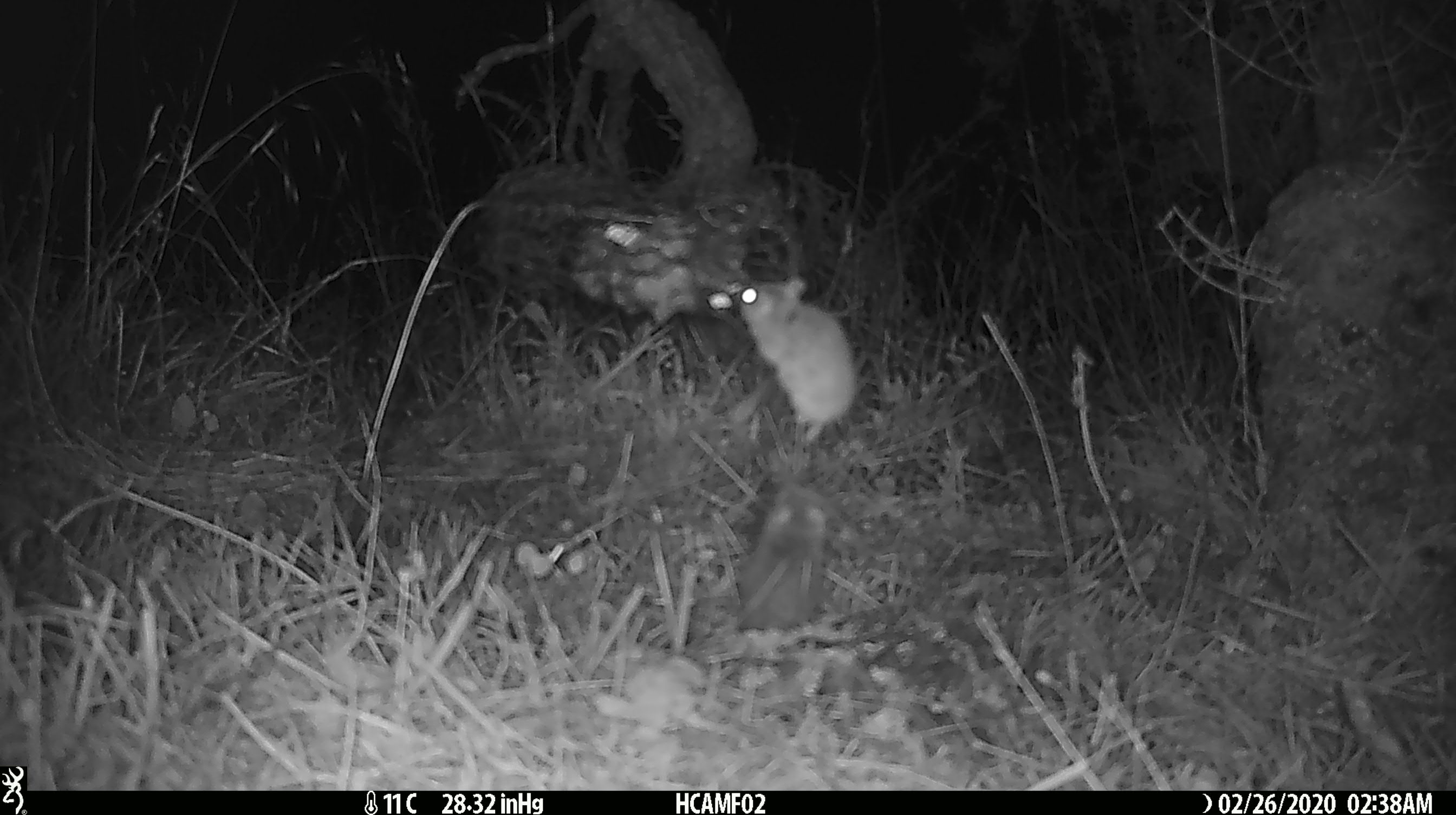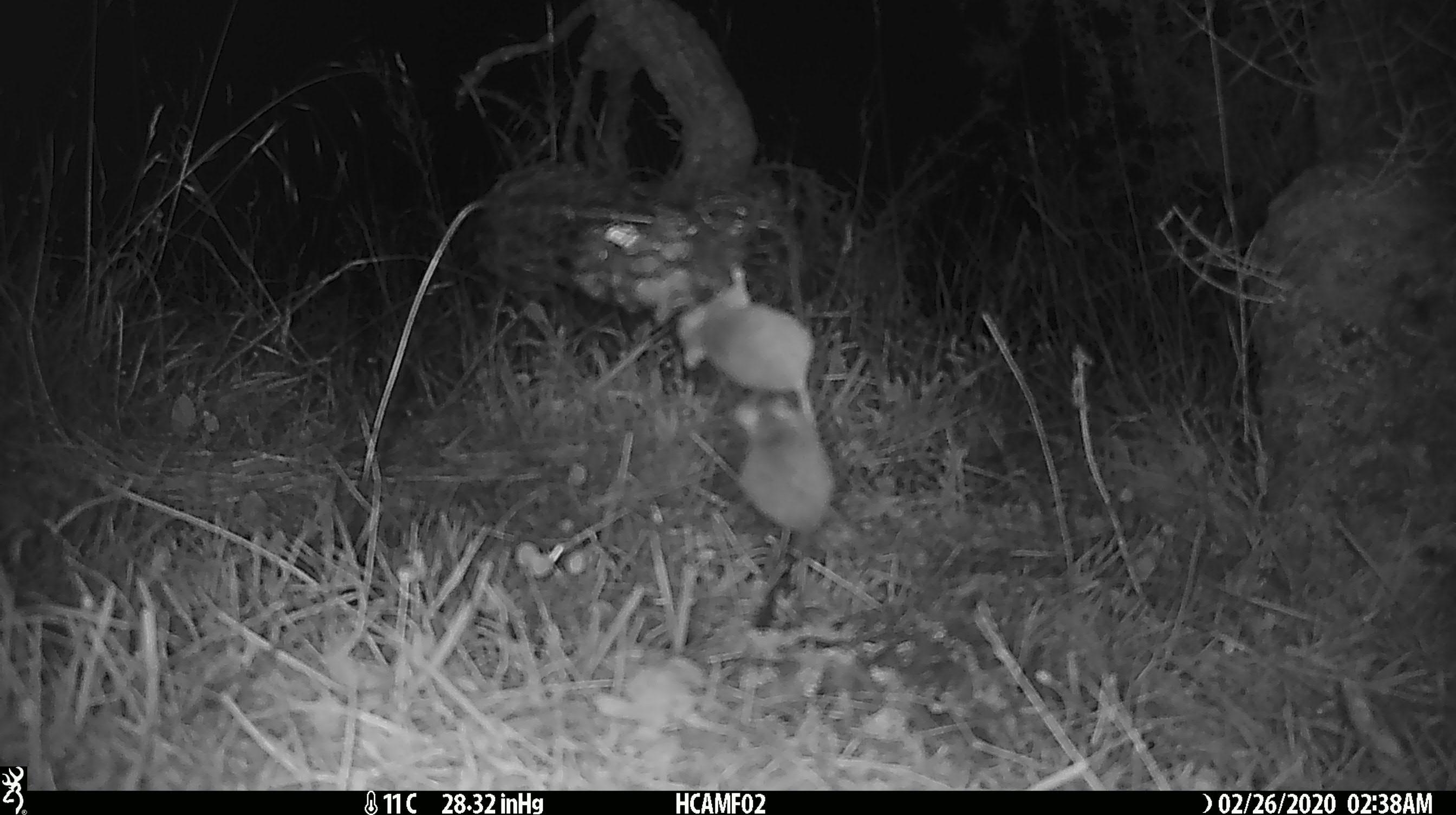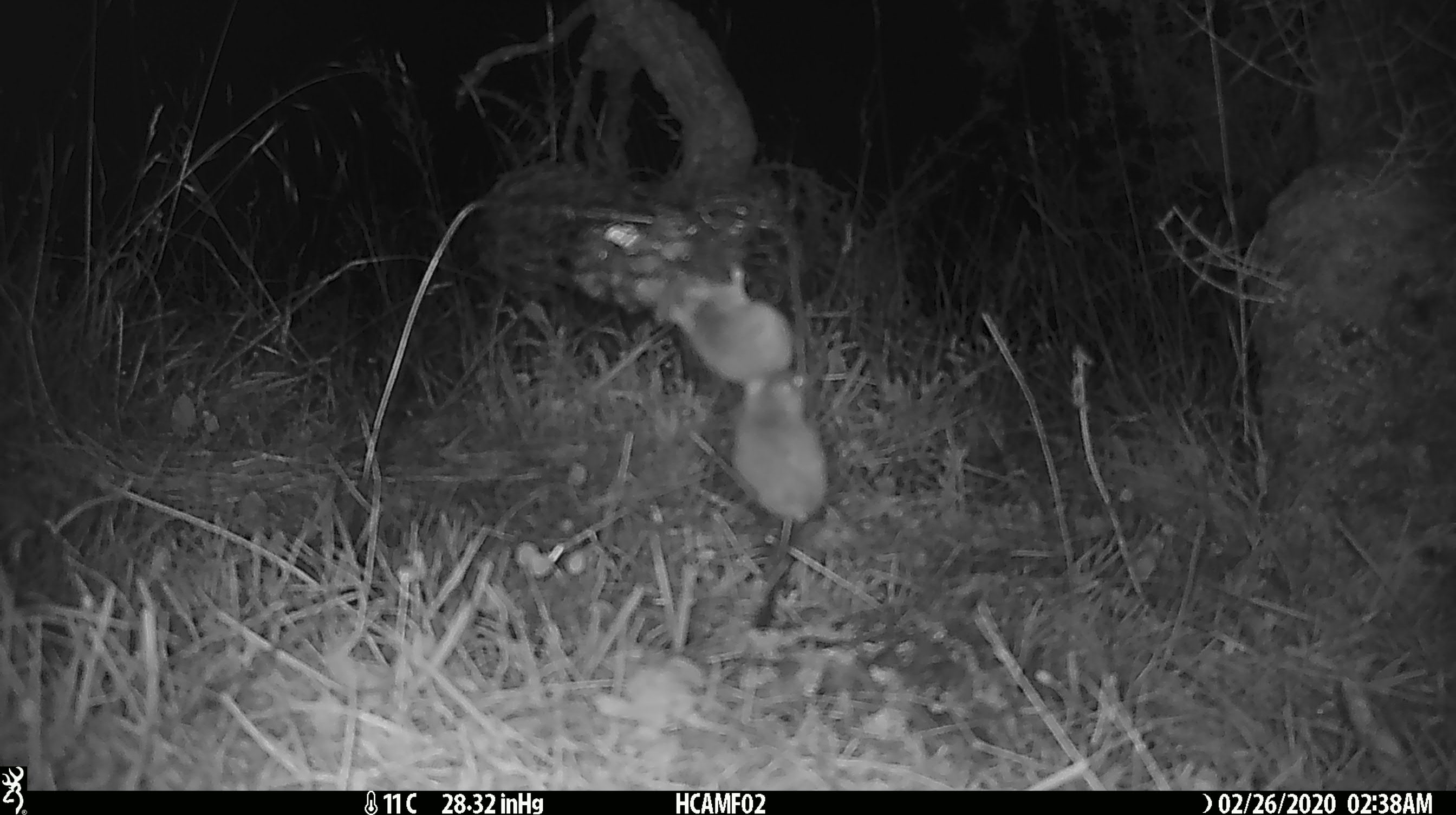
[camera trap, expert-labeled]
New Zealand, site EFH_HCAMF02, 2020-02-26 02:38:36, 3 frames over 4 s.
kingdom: Animalia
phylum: Chordata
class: Mammalia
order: Rodentia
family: Muridae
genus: Mus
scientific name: Mus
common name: mouse